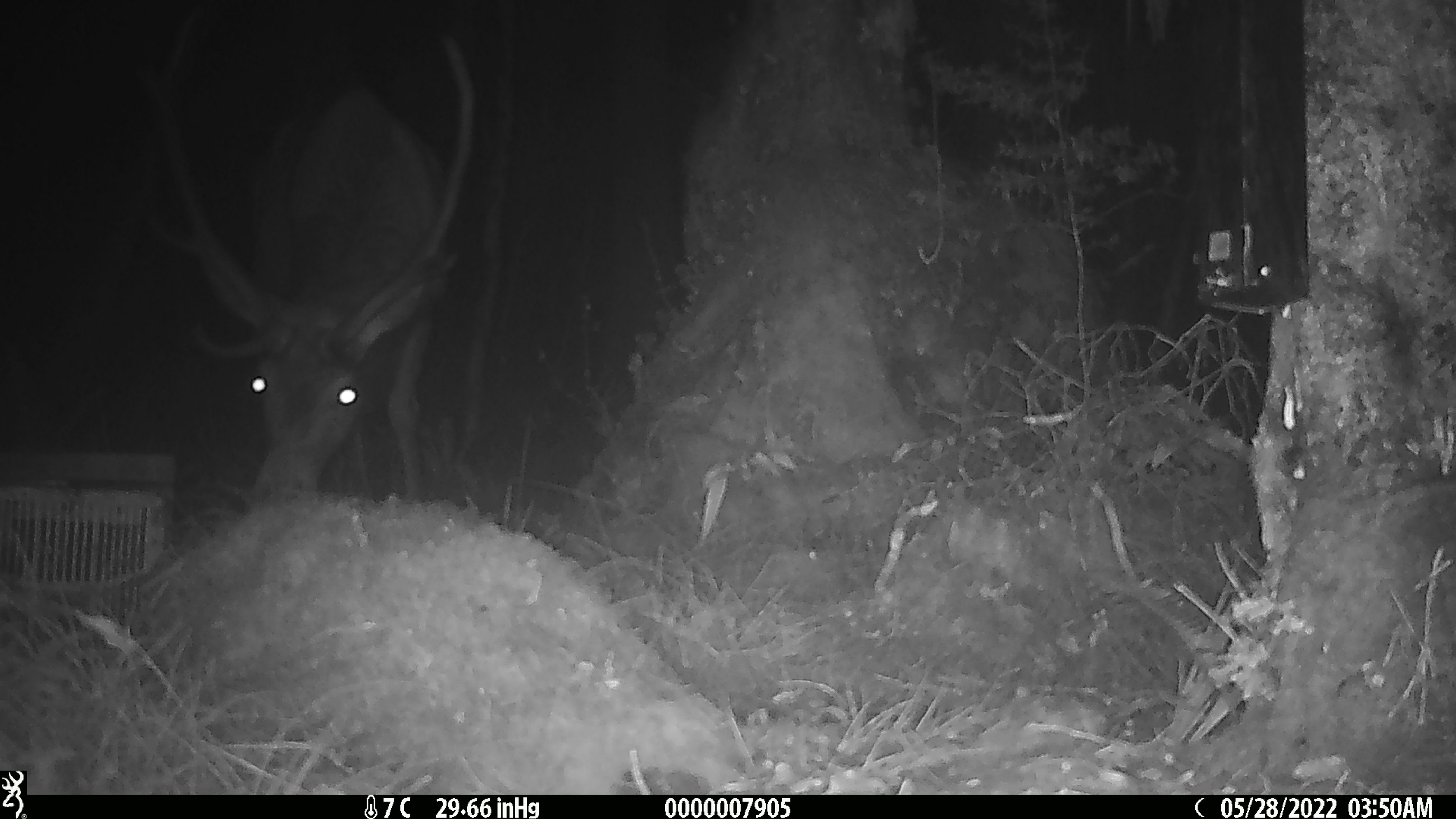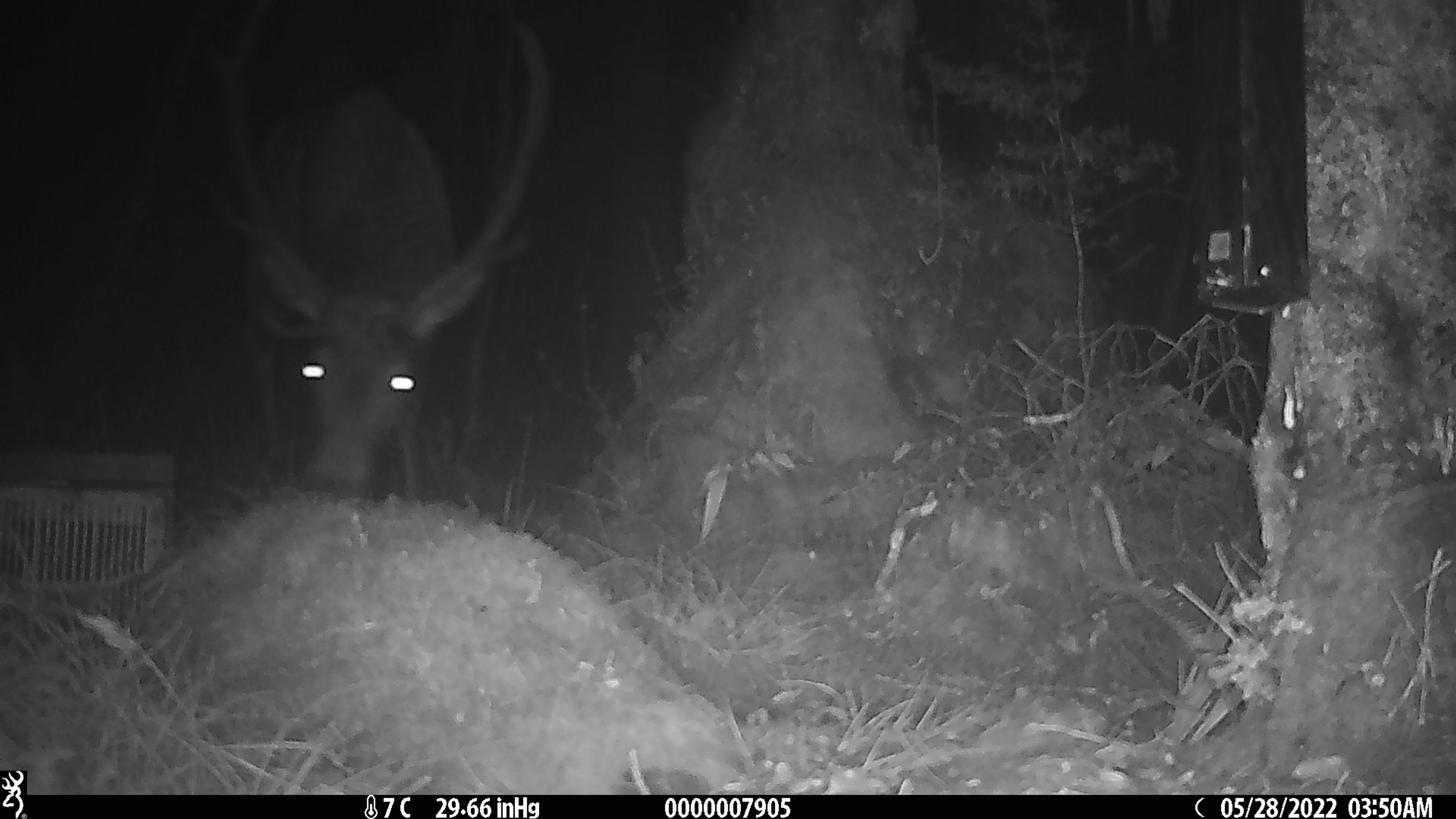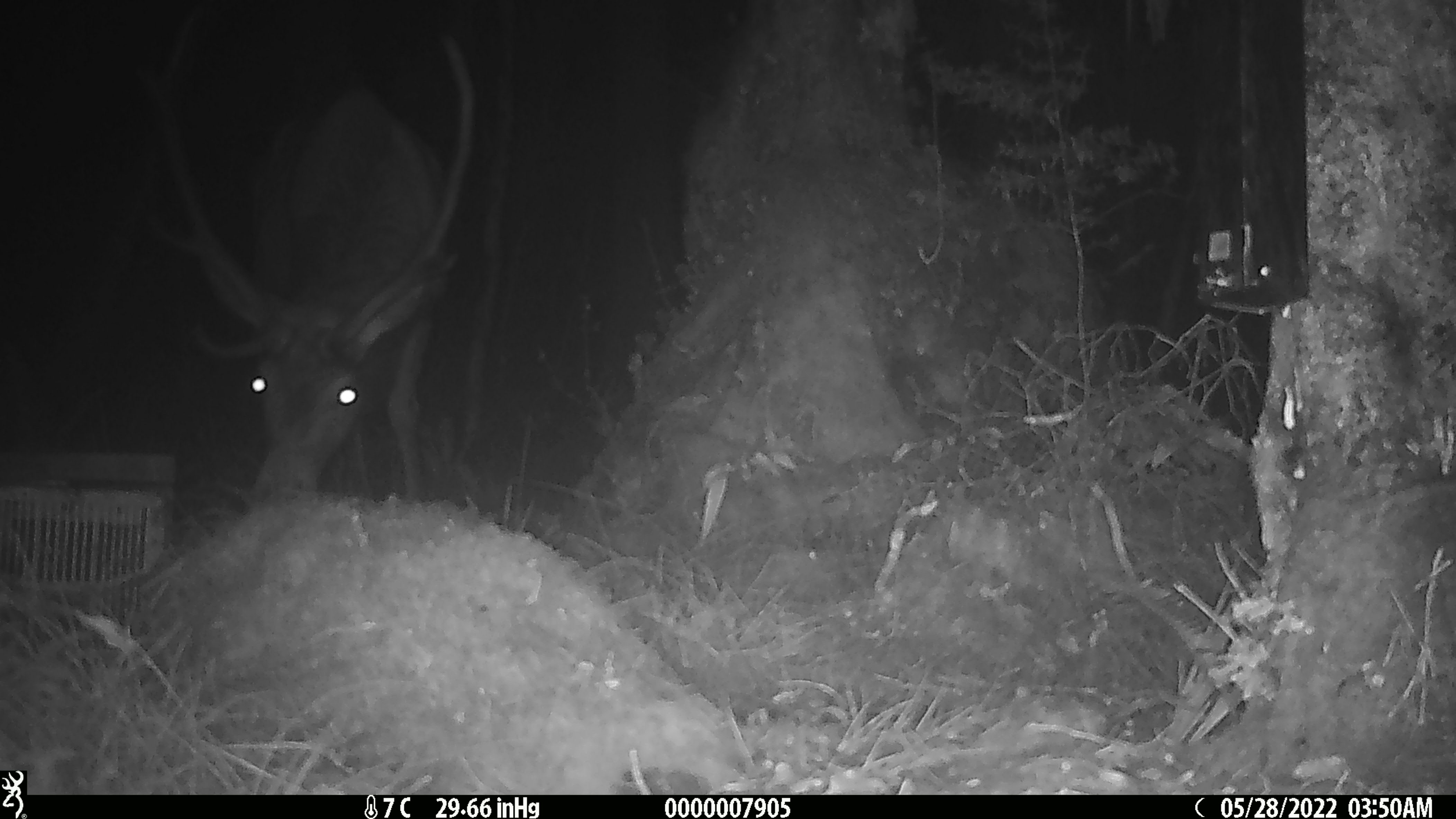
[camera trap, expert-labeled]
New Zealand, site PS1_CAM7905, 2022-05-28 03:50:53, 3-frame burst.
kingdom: Animalia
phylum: Chordata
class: Mammalia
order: Artiodactyla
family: Cervidae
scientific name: Cervidae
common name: deer